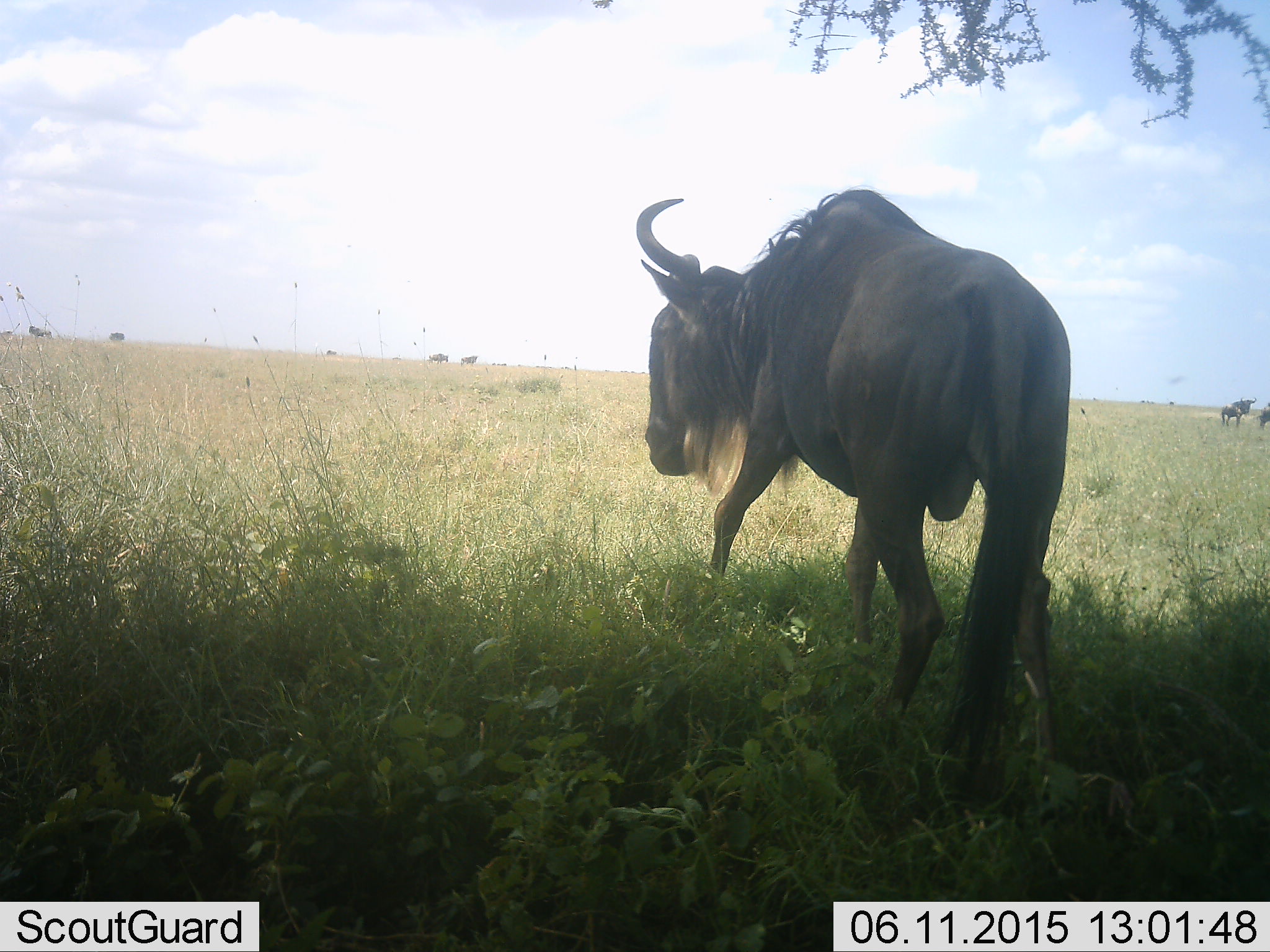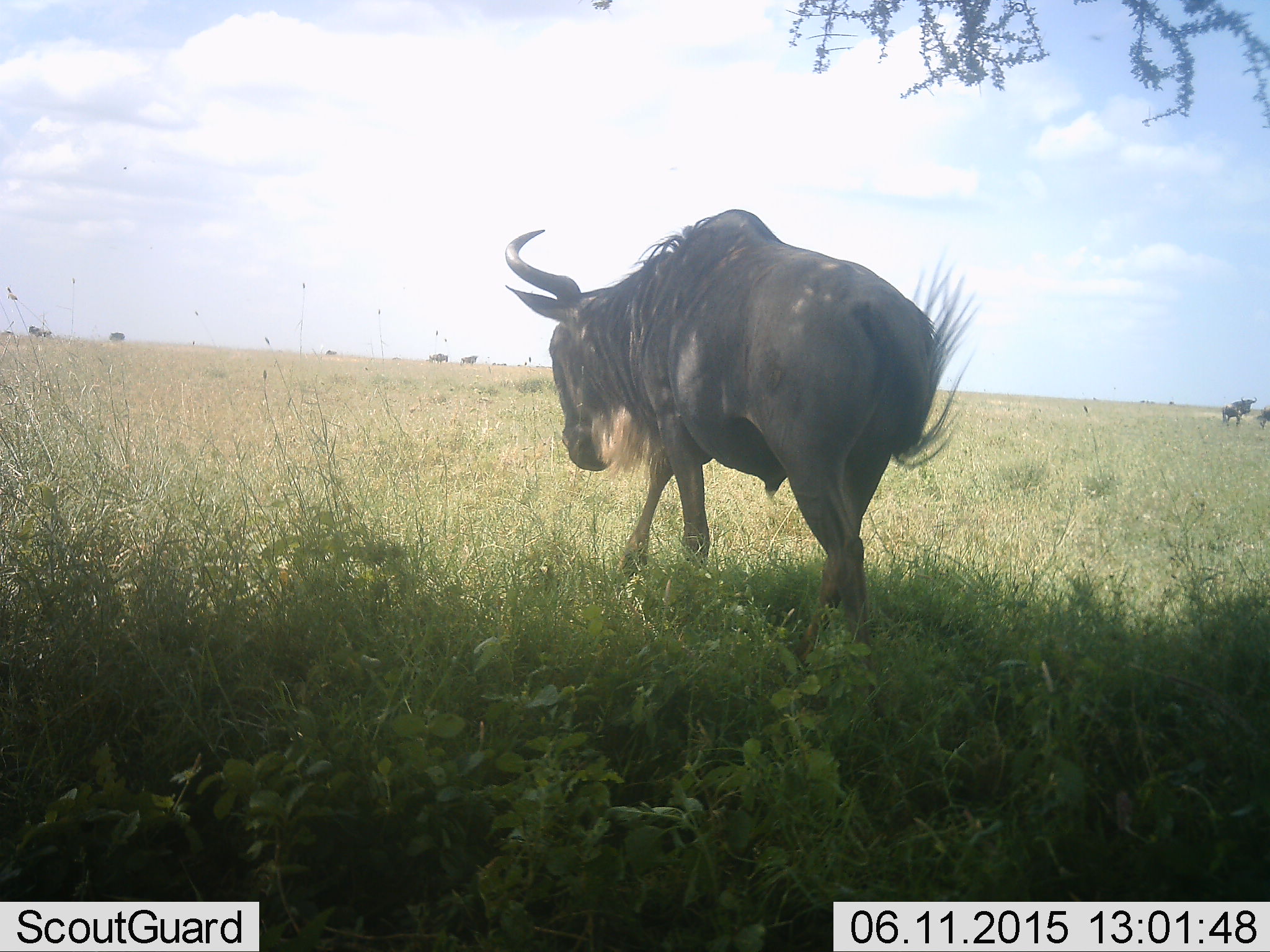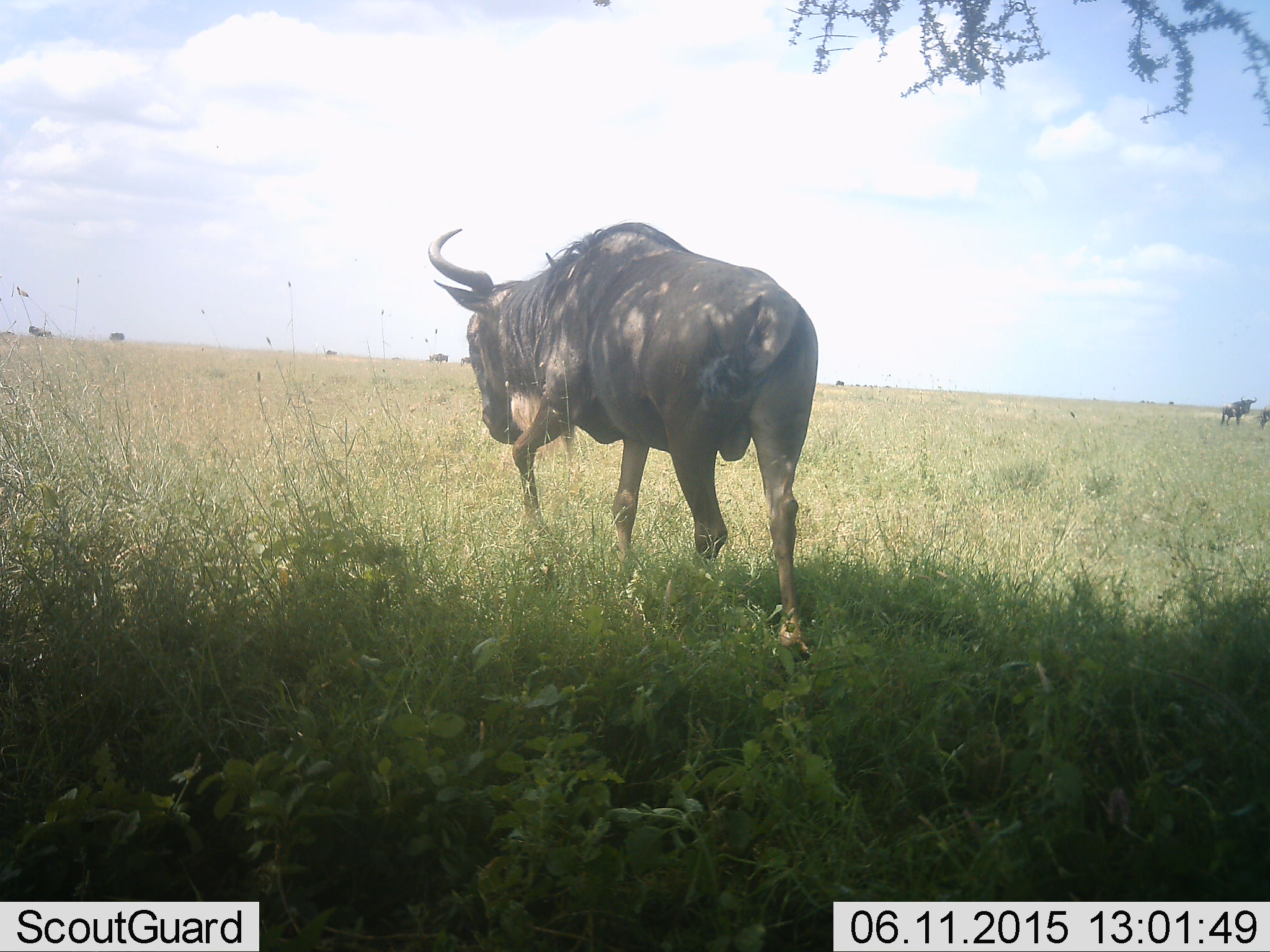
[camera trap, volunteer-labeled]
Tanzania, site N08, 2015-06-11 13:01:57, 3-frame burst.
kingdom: Animalia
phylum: Chordata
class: Mammalia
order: Artiodactyla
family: Bovidae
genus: Connochaetes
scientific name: Connochaetes taurinus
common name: blue wildebeest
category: wildebeest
Wildebeest (blue wildebeest) (Connochaetes taurinus), count 1. Behavior (volunteer vote fractions): standing 20%, resting 0%, moving 100%, interacting 0%. Young present (vote fraction): 0%. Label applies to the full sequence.